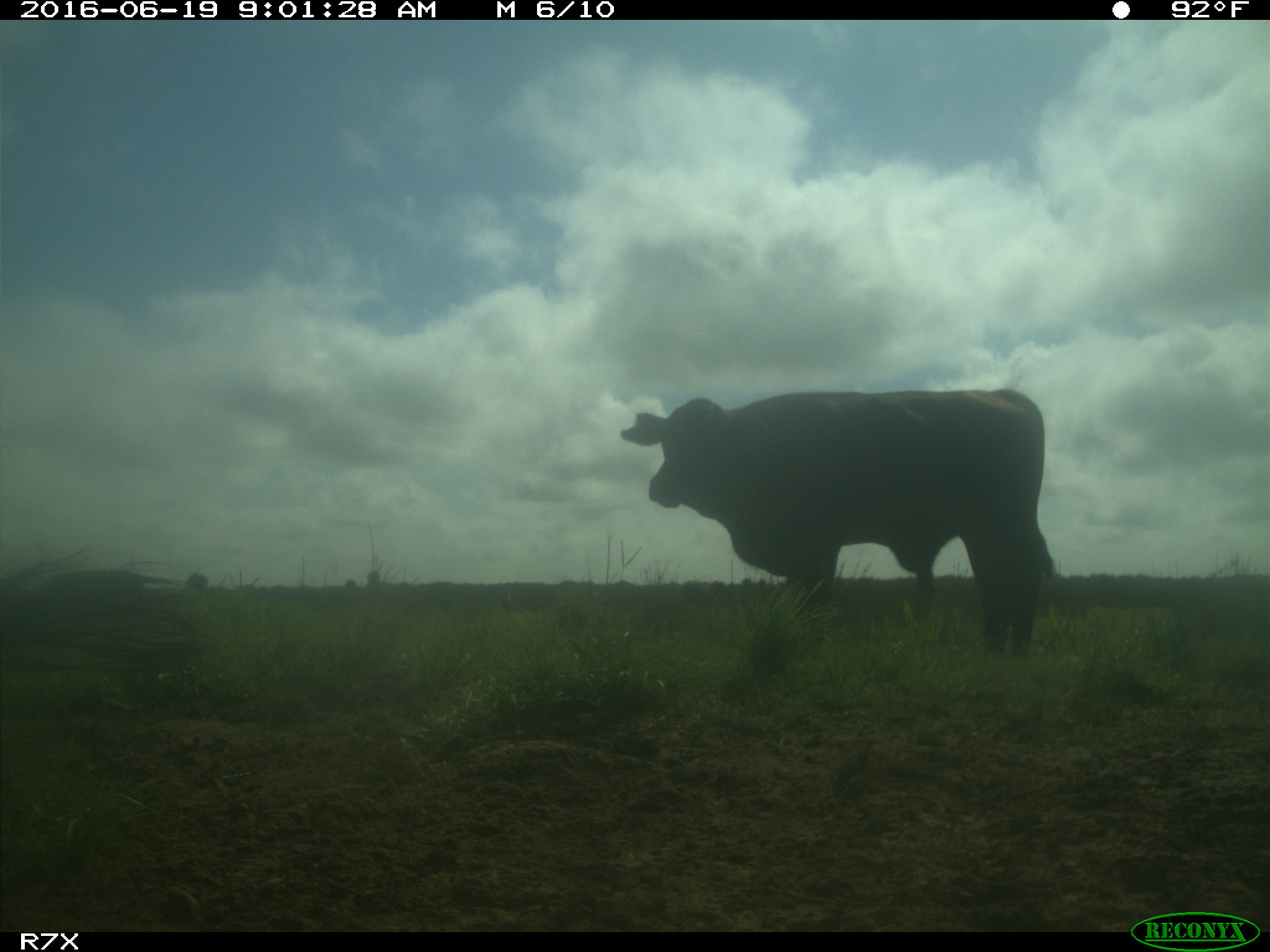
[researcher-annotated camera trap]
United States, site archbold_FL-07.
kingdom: Animalia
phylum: Chordata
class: Mammalia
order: Artiodactyla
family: Bovidae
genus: Bos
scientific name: Bos taurus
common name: domestic cow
Bos taurus (domestic cow).